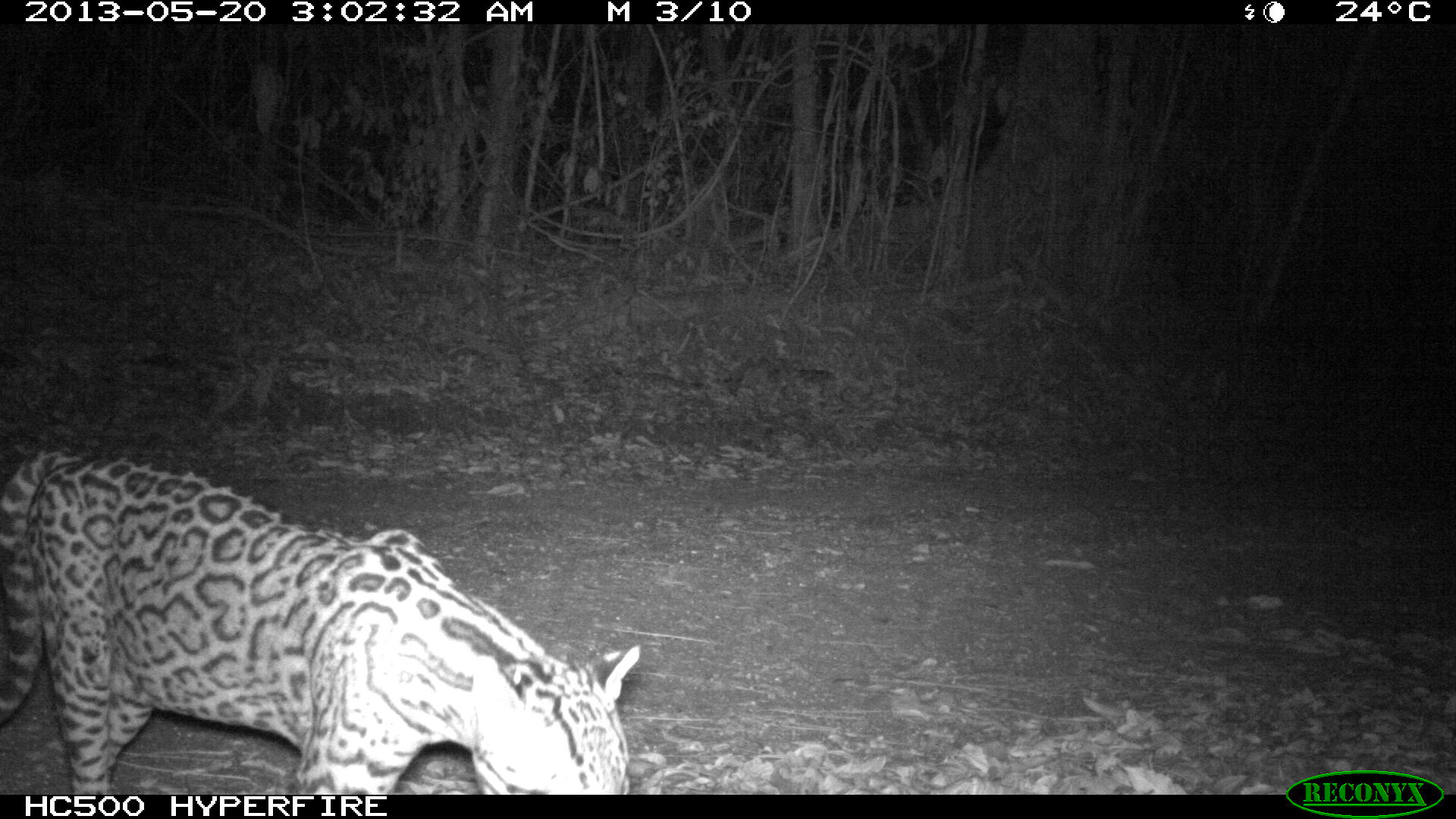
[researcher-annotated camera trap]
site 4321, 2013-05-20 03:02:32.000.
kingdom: Animalia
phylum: Chordata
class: Mammalia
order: Carnivora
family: Felidae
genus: Leopardus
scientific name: Leopardus pardalis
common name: ocelot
Leopardus pardalis (ocelot), count 1, sex male.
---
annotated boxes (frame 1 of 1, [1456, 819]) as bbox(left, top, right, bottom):
leopardus pardalis: bbox(0, 449, 640, 794)